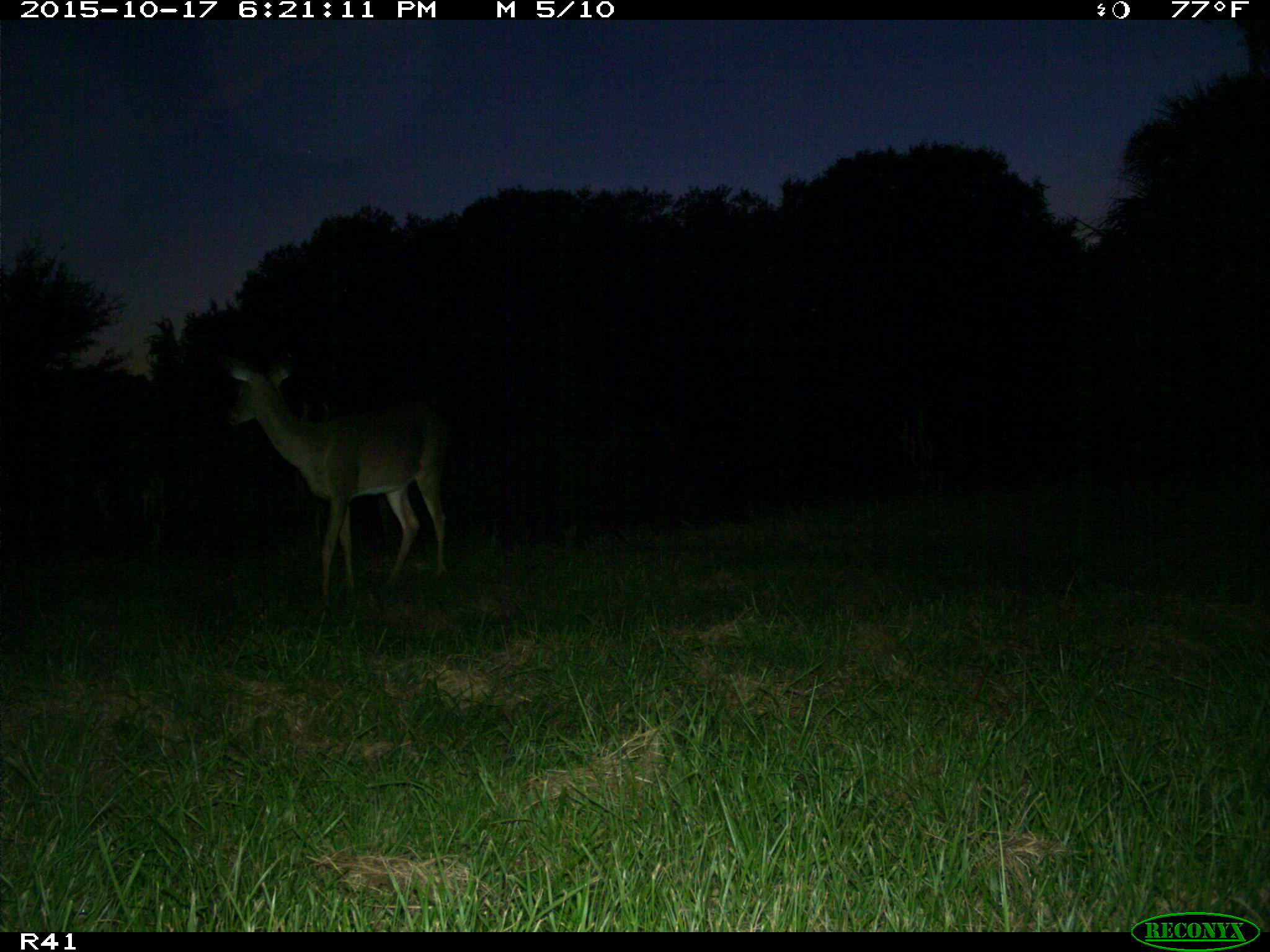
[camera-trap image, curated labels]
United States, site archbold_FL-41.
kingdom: Animalia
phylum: Chordata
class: Mammalia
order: Artiodactyla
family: Cervidae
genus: Odocoileus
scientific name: Odocoileus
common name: deer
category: unidentified deer